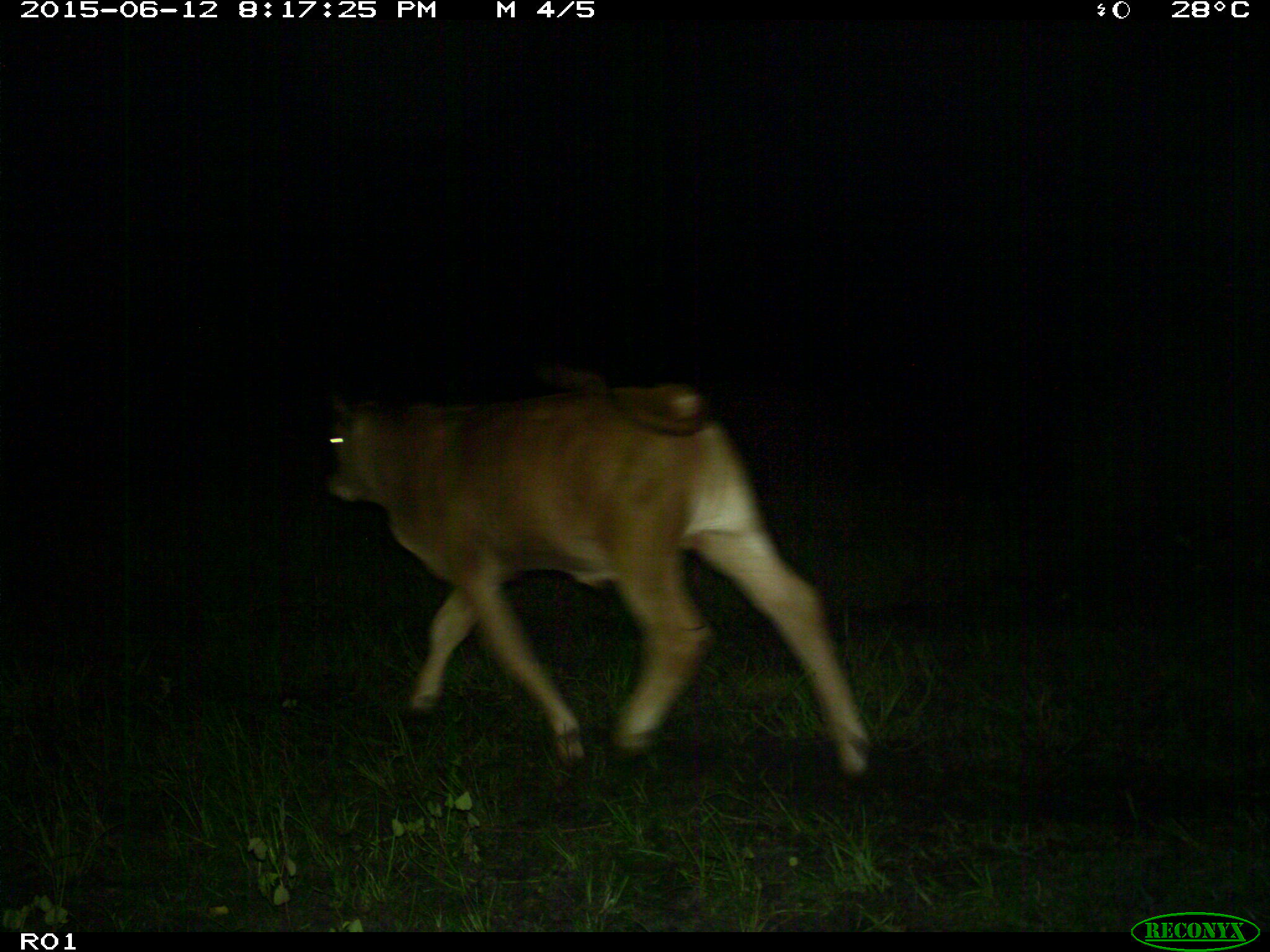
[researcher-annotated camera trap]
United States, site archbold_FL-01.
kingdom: Animalia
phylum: Chordata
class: Mammalia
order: Artiodactyla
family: Bovidae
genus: Bos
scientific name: Bos taurus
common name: domestic cow